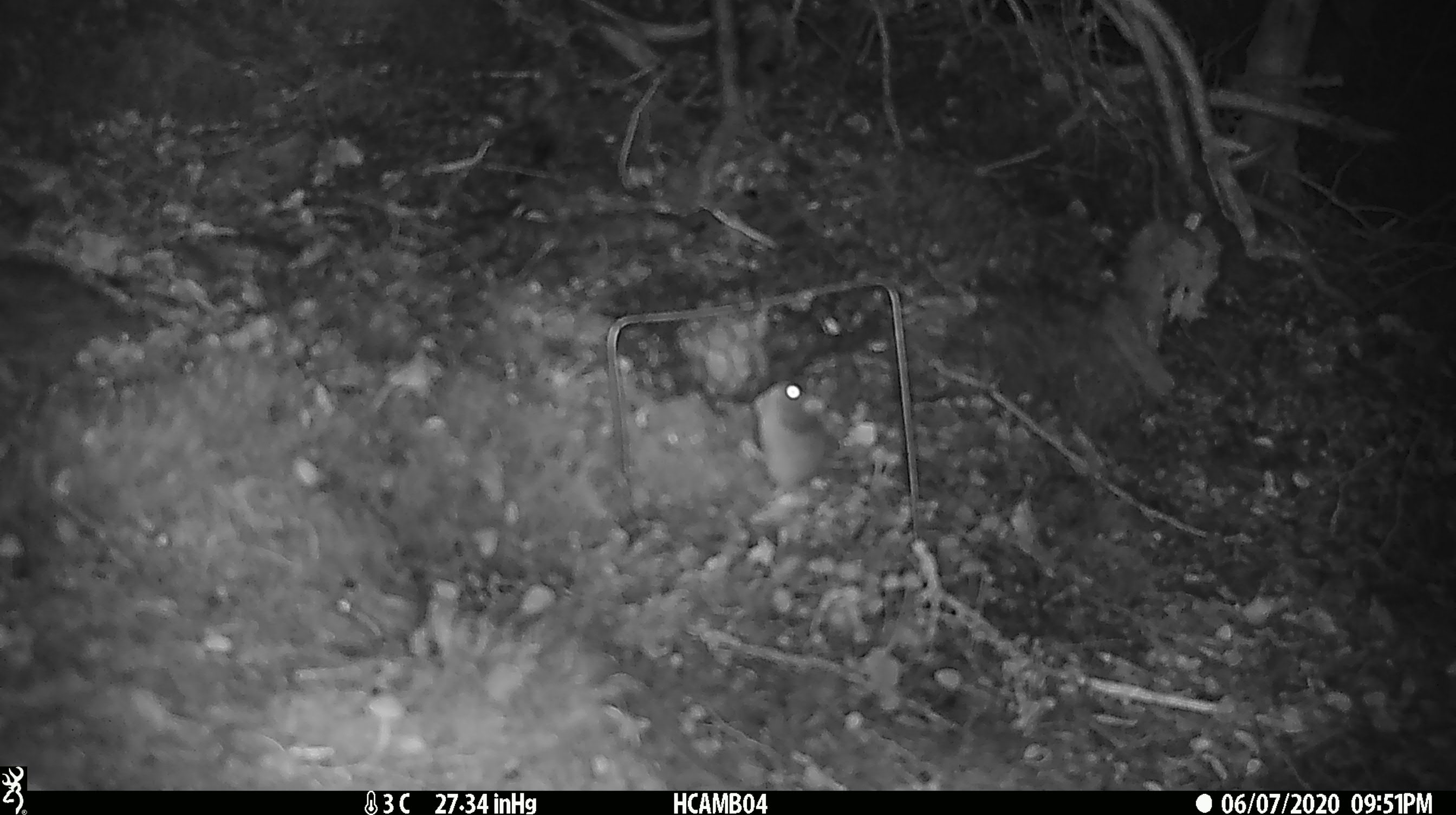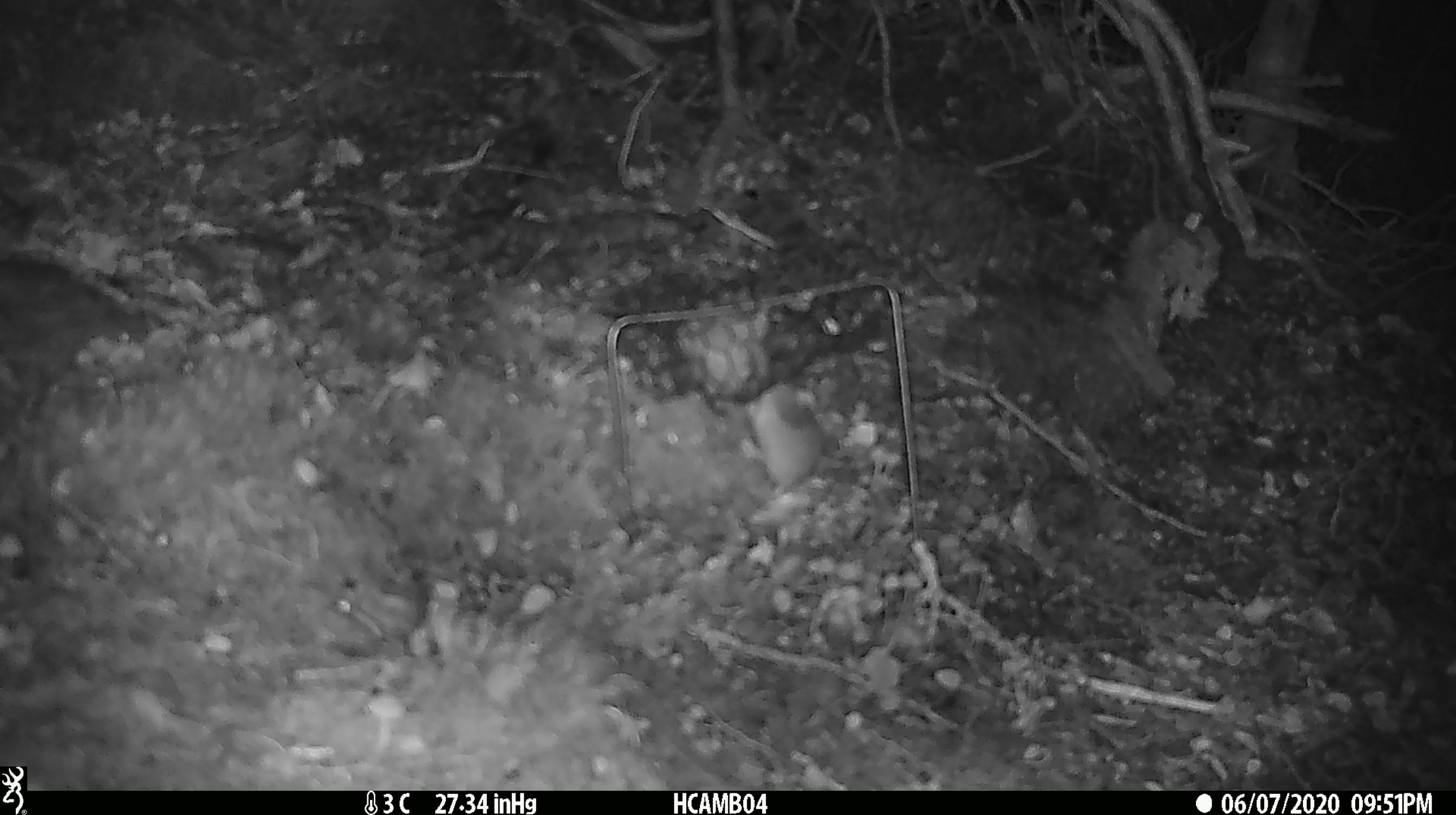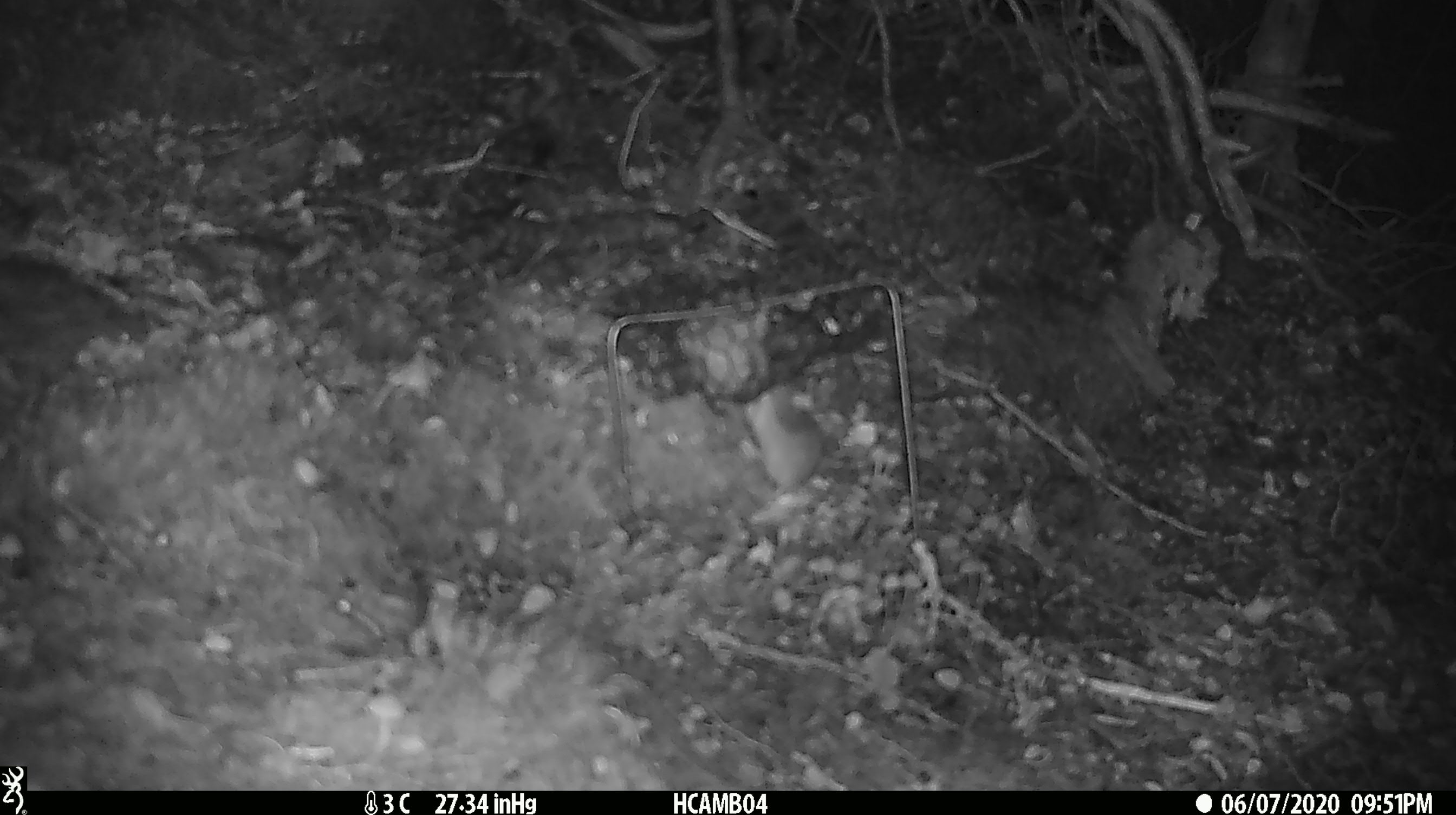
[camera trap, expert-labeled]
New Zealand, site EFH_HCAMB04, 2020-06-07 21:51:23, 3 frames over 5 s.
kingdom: Animalia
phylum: Chordata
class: Mammalia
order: Rodentia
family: Muridae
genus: Mus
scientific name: Mus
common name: mouse